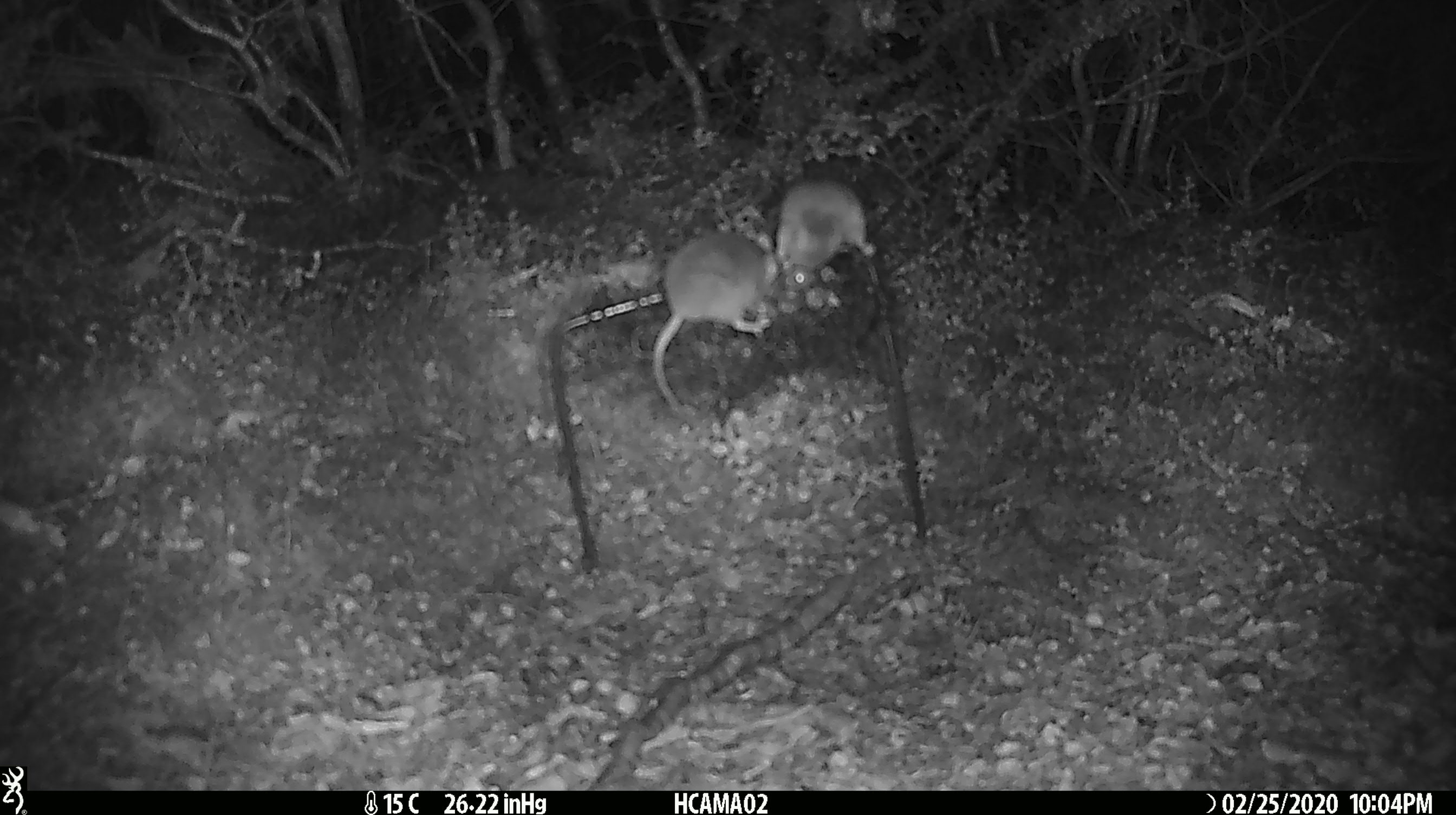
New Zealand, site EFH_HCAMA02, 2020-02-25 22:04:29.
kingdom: Animalia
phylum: Chordata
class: Mammalia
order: Rodentia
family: Muridae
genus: Mus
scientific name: Mus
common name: mouse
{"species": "mouse (Mus)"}